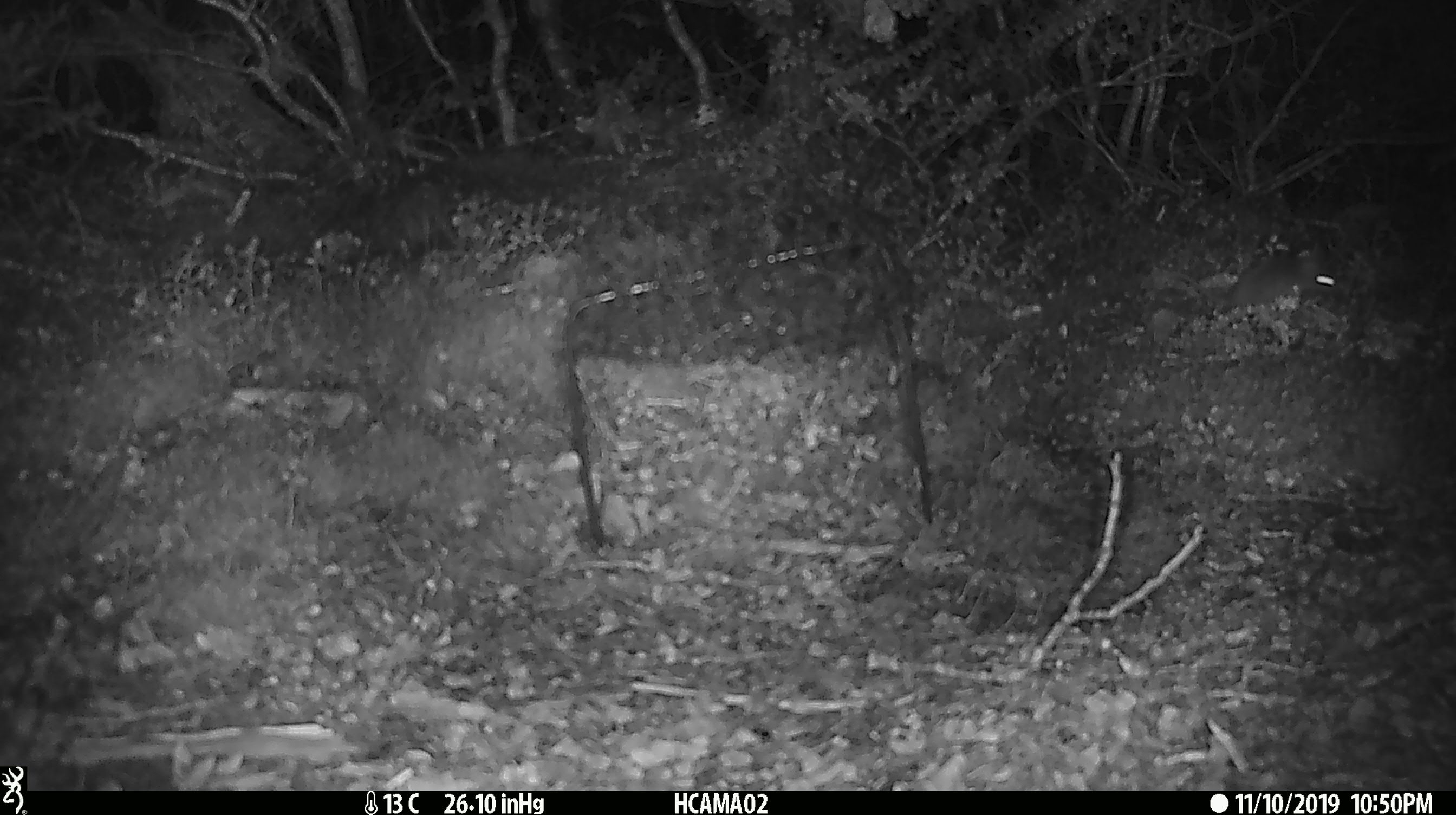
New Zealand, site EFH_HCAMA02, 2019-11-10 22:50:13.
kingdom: Animalia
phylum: Chordata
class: Mammalia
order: Rodentia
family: Muridae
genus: Mus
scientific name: Mus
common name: mouse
Mouse (Mus).